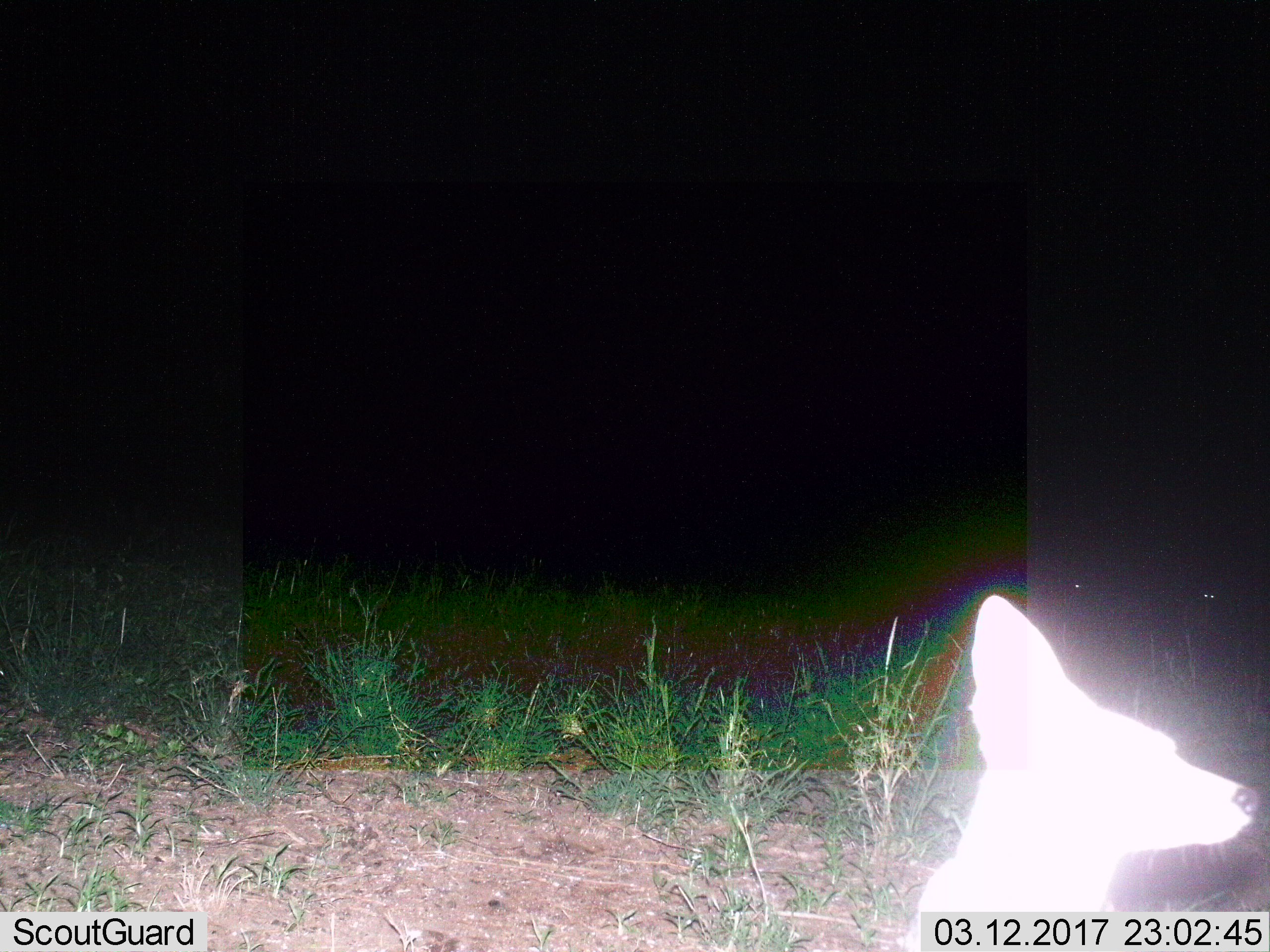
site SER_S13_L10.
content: unidentified animal